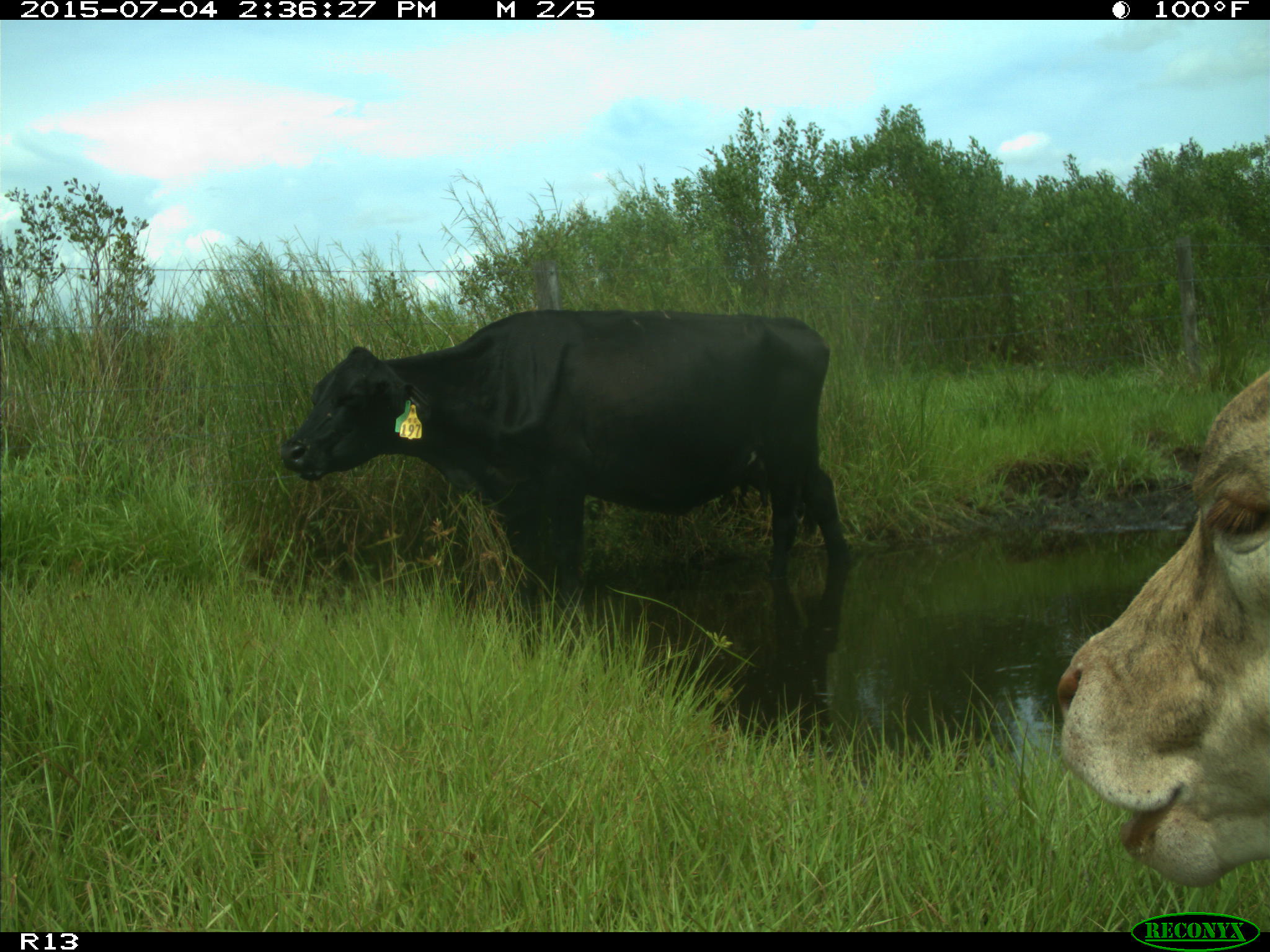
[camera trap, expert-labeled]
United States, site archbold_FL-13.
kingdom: Animalia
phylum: Chordata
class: Mammalia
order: Artiodactyla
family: Bovidae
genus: Bos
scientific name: Bos taurus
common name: domestic cow